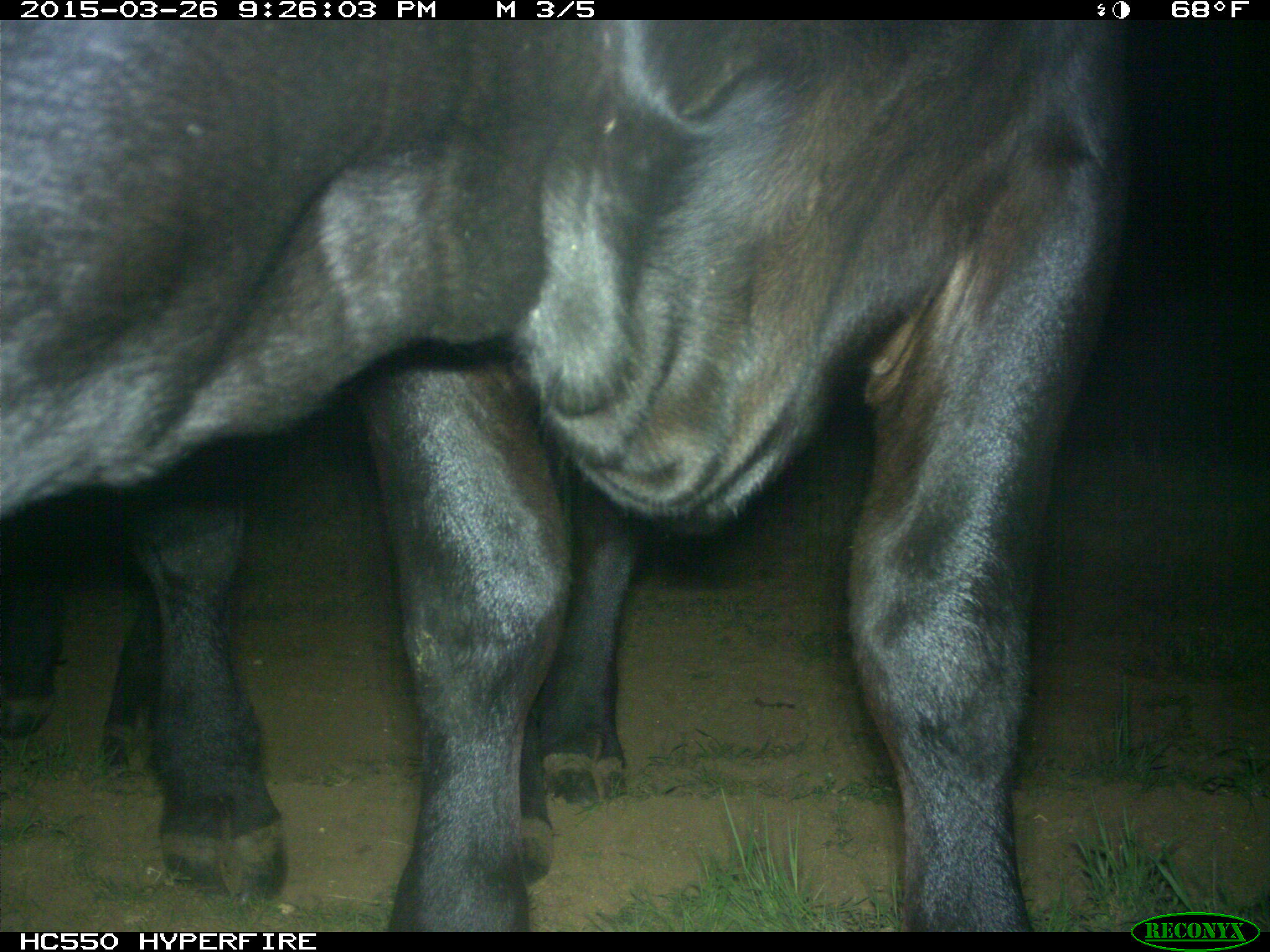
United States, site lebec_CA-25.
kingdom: Animalia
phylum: Chordata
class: Mammalia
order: Artiodactyla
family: Bovidae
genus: Bos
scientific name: Bos taurus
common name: domestic cow